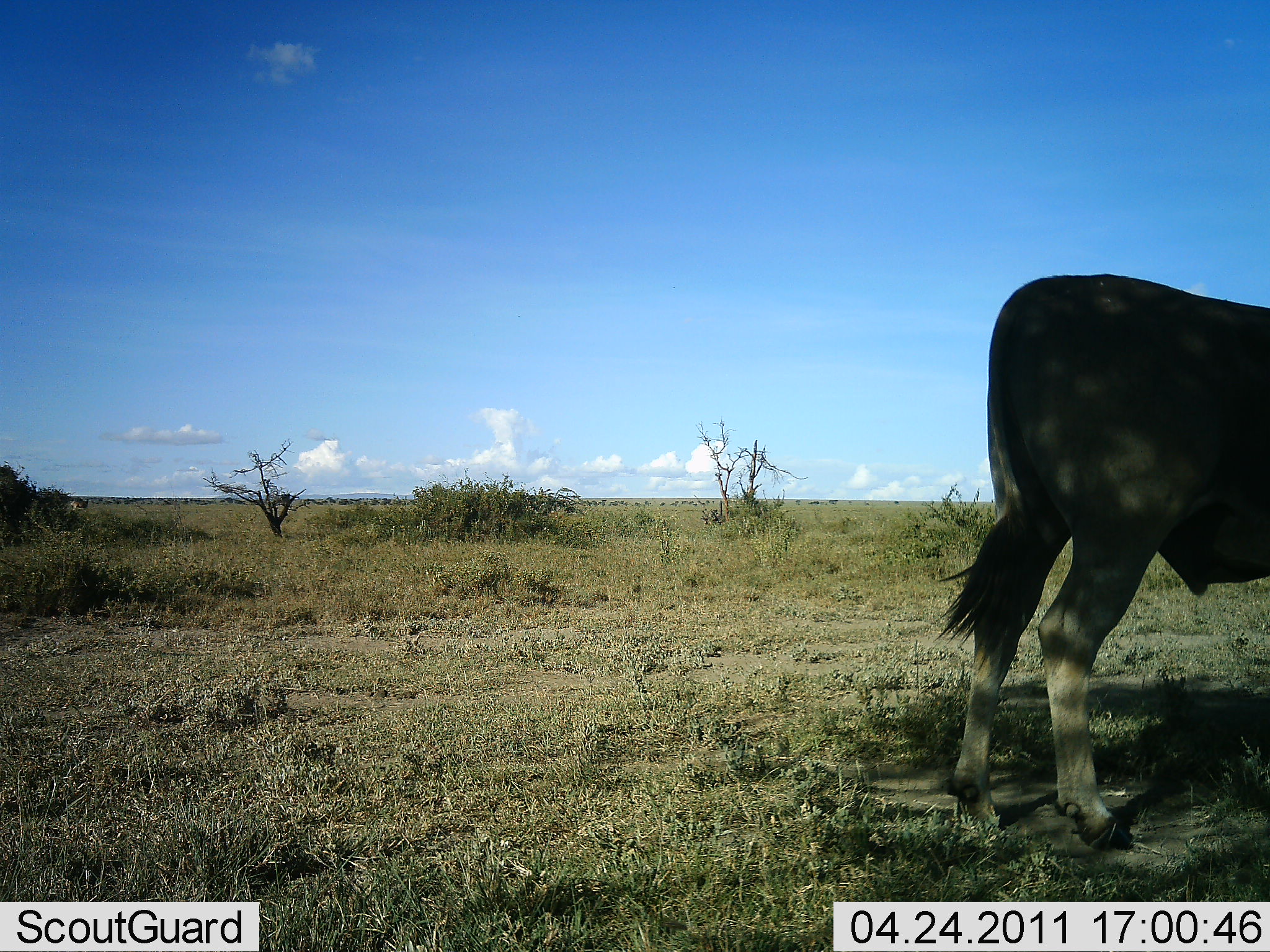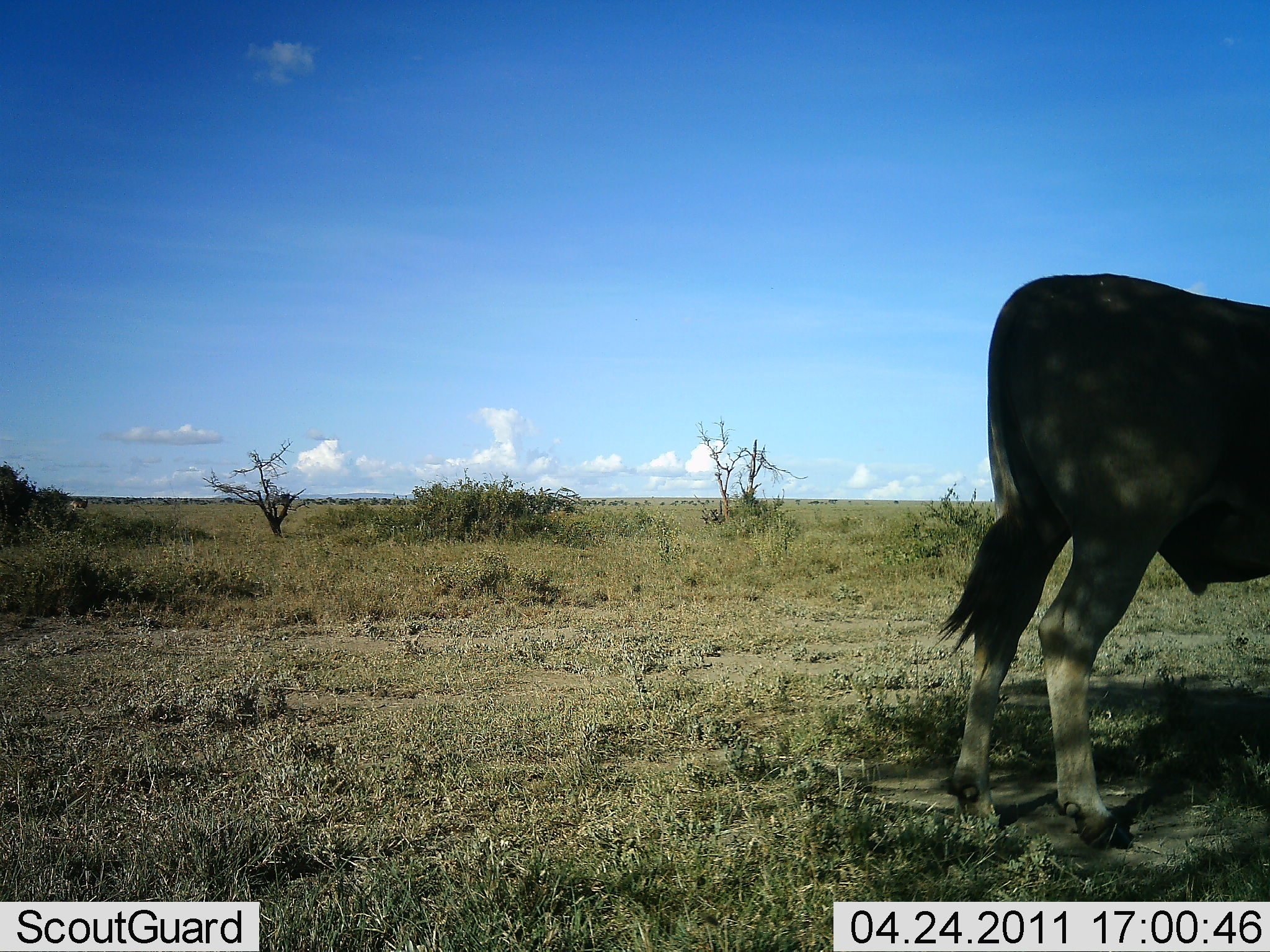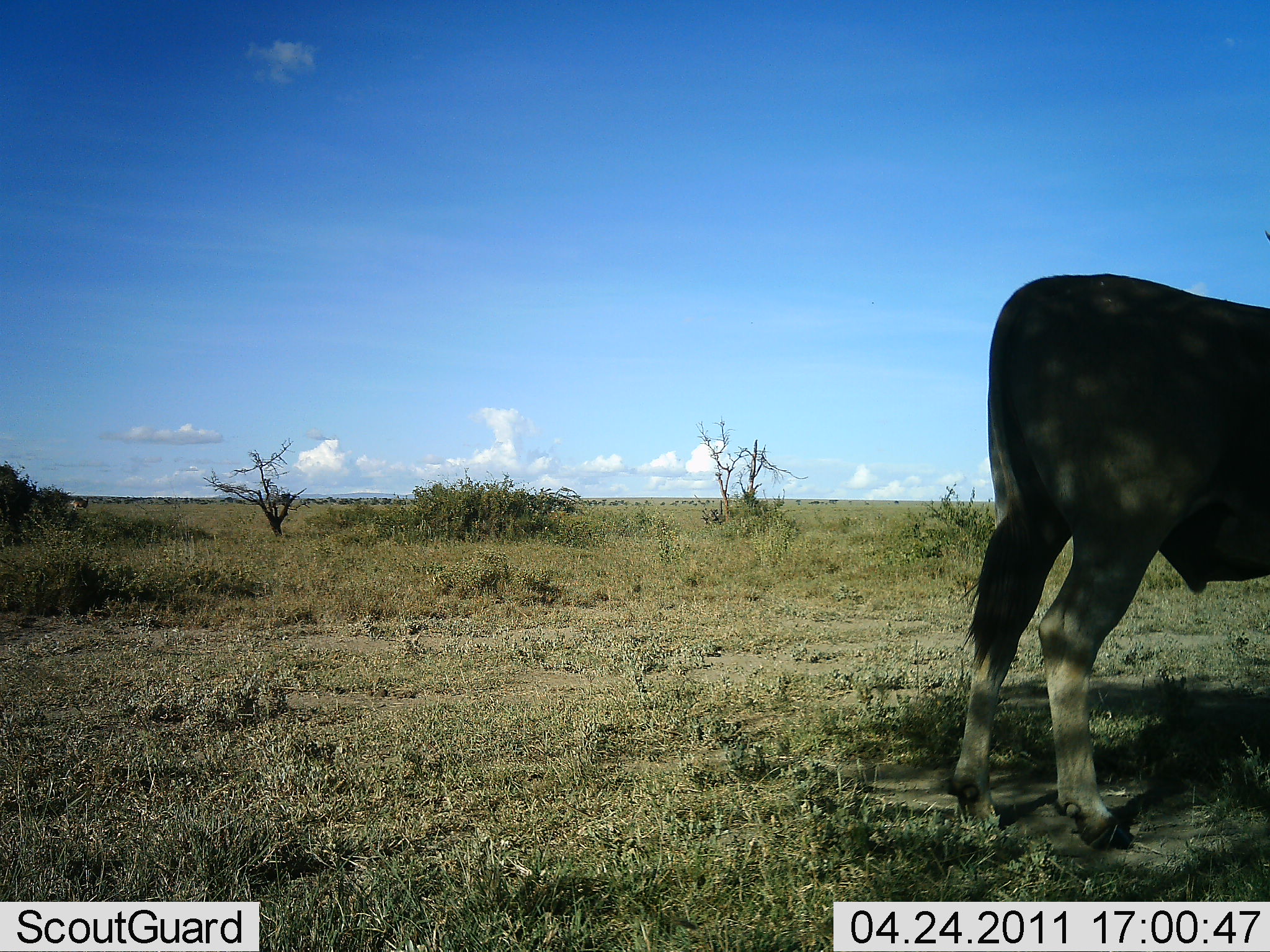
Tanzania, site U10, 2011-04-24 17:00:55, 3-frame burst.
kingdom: Animalia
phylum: Chordata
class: Mammalia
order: Artiodactyla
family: Bovidae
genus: Tragelaphus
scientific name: Tragelaphus oryx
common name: eland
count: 1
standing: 100%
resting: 0%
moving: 0%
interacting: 0%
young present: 0%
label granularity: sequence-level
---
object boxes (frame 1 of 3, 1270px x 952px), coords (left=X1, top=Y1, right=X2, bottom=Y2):
animal: (left=936, top=272, right=1270, bottom=851)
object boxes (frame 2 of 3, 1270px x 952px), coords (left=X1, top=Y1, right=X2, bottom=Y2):
animal: (left=940, top=271, right=1269, bottom=852)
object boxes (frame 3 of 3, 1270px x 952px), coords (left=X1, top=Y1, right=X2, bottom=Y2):
animal: (left=948, top=232, right=1270, bottom=850)